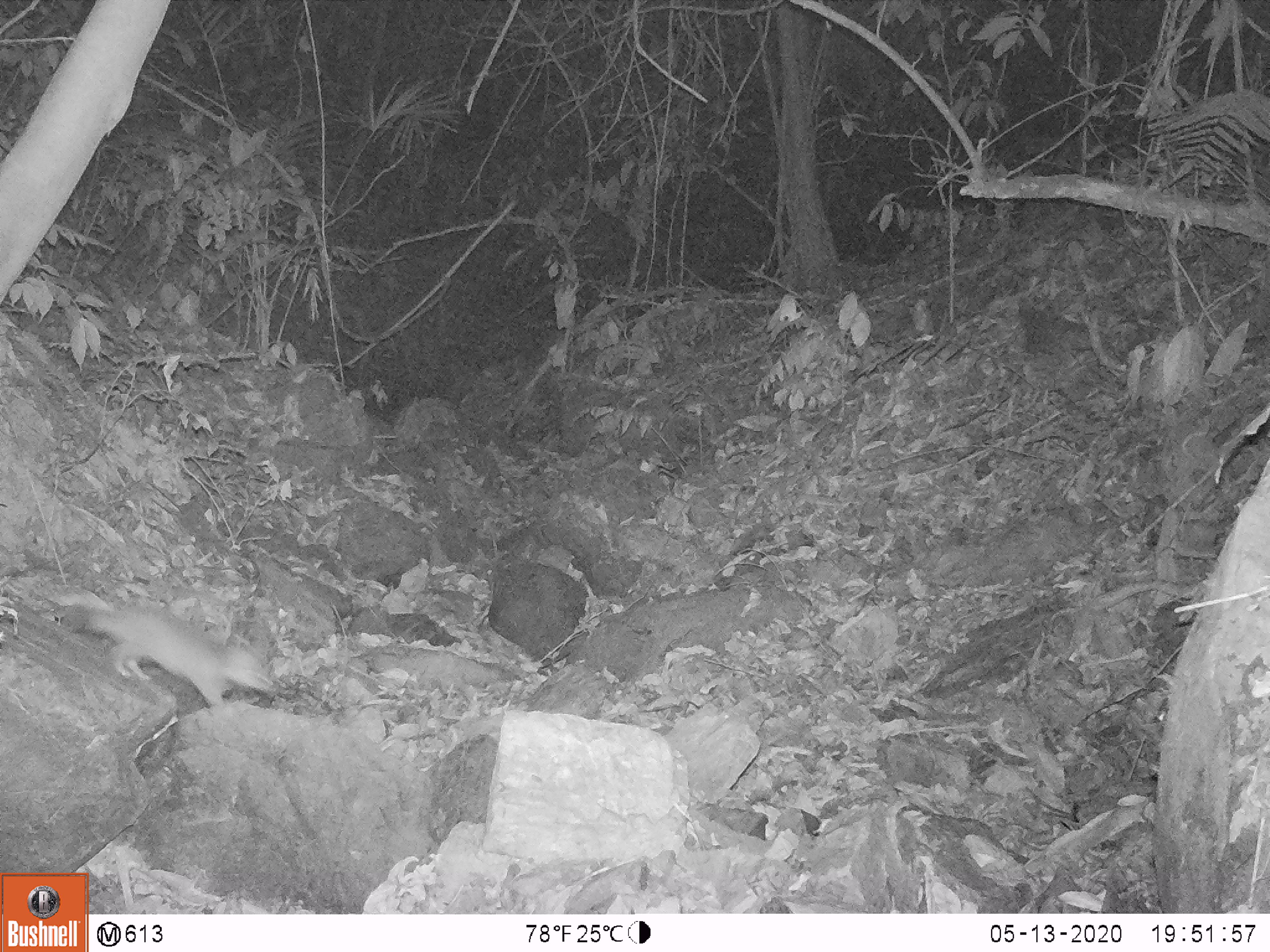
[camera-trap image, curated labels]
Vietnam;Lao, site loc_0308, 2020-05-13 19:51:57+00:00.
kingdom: Animalia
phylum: Chordata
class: Mammalia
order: Carnivora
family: Mustelidae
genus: Melogale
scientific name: Melogale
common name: ferret badger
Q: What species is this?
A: Ferret badger (Melogale).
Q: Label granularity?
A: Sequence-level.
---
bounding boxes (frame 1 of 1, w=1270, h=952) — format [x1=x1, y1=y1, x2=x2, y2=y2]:
ferret badger: [x1=72, y1=602, x2=273, y2=708]